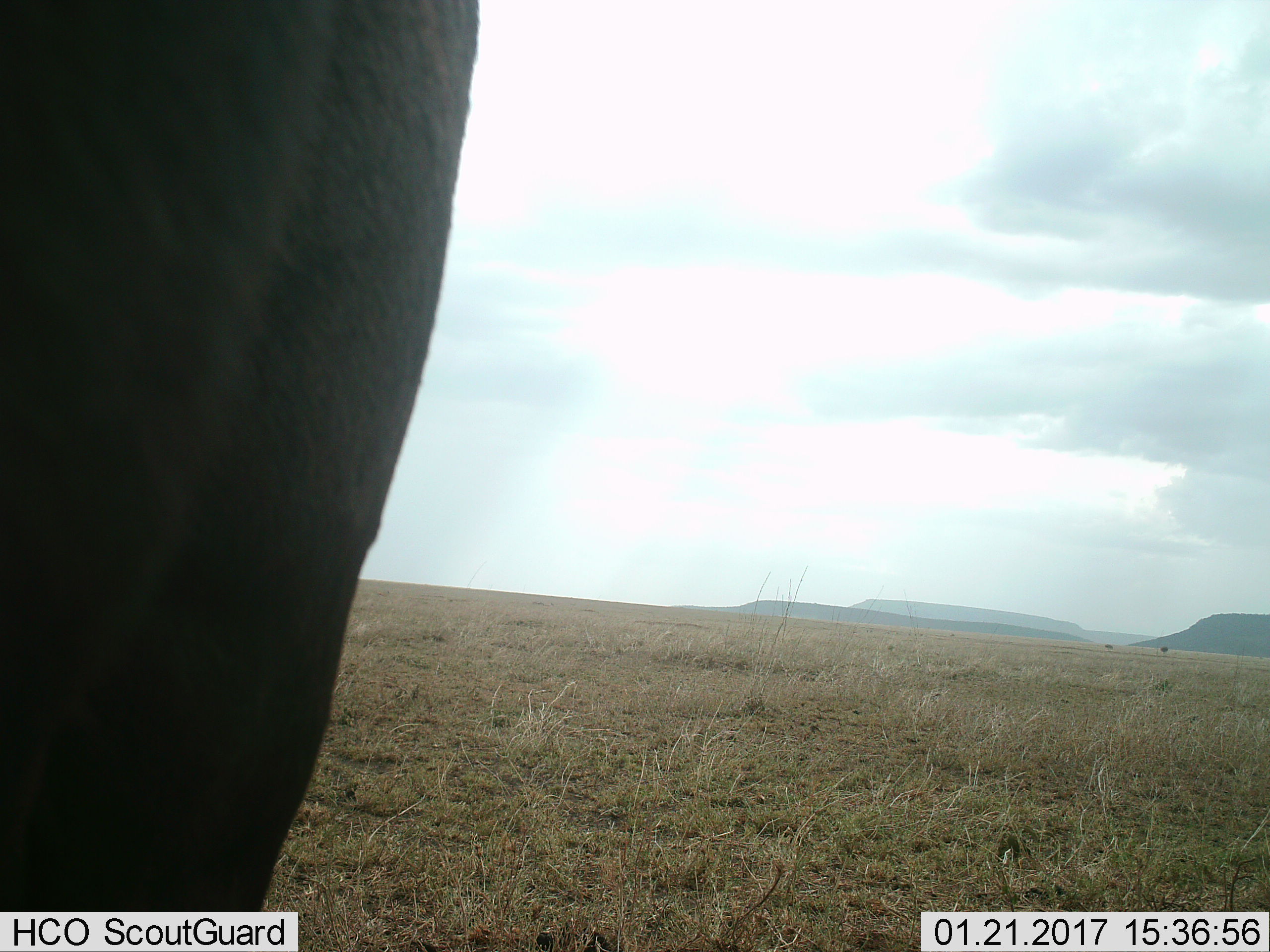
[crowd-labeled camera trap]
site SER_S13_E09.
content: unidentified animal